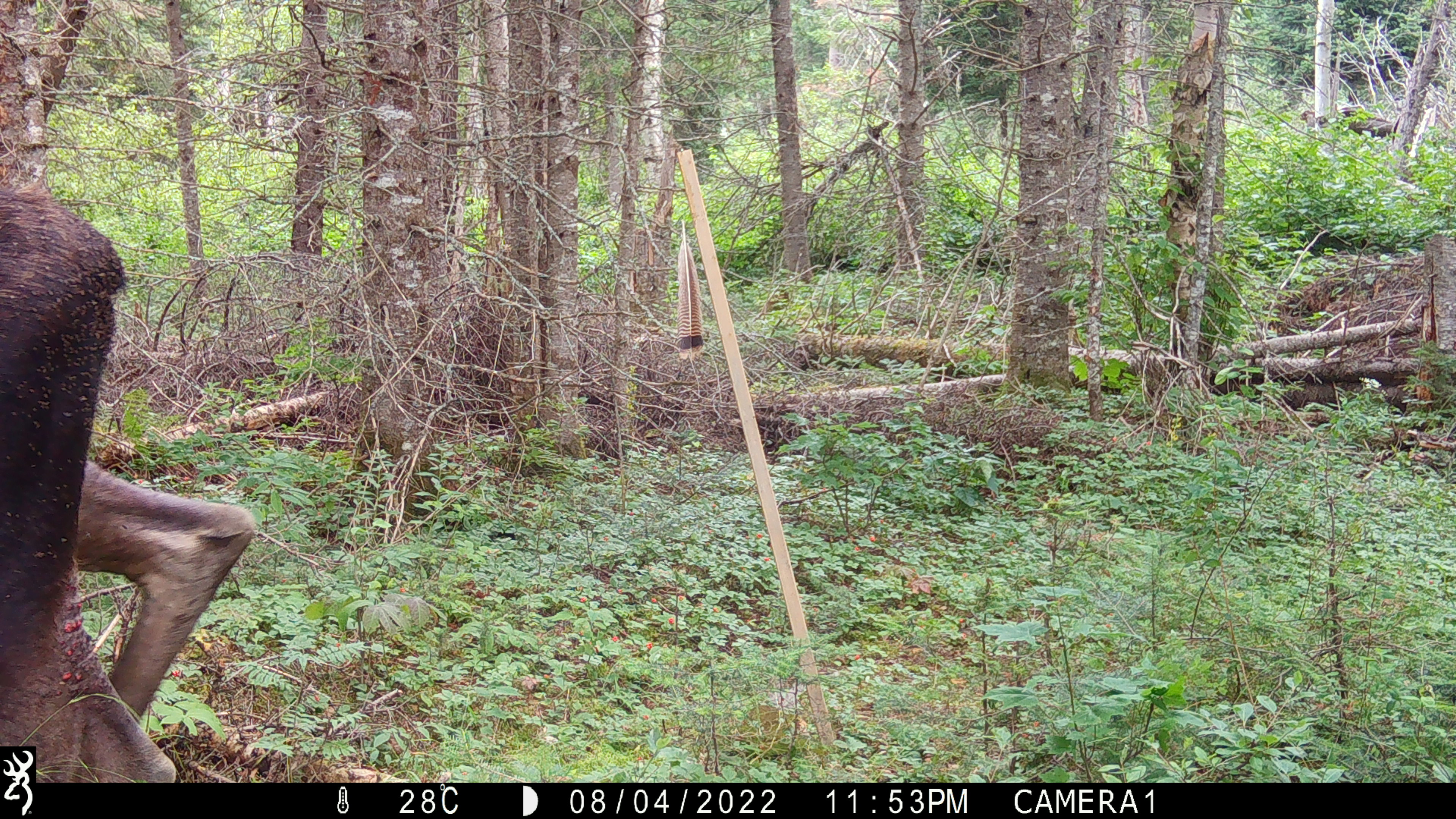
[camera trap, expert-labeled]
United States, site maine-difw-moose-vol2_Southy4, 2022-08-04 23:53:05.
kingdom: Animalia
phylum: Chordata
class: Mammalia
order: Artiodactyla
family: Cervidae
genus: Alces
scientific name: Alces alces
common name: moose